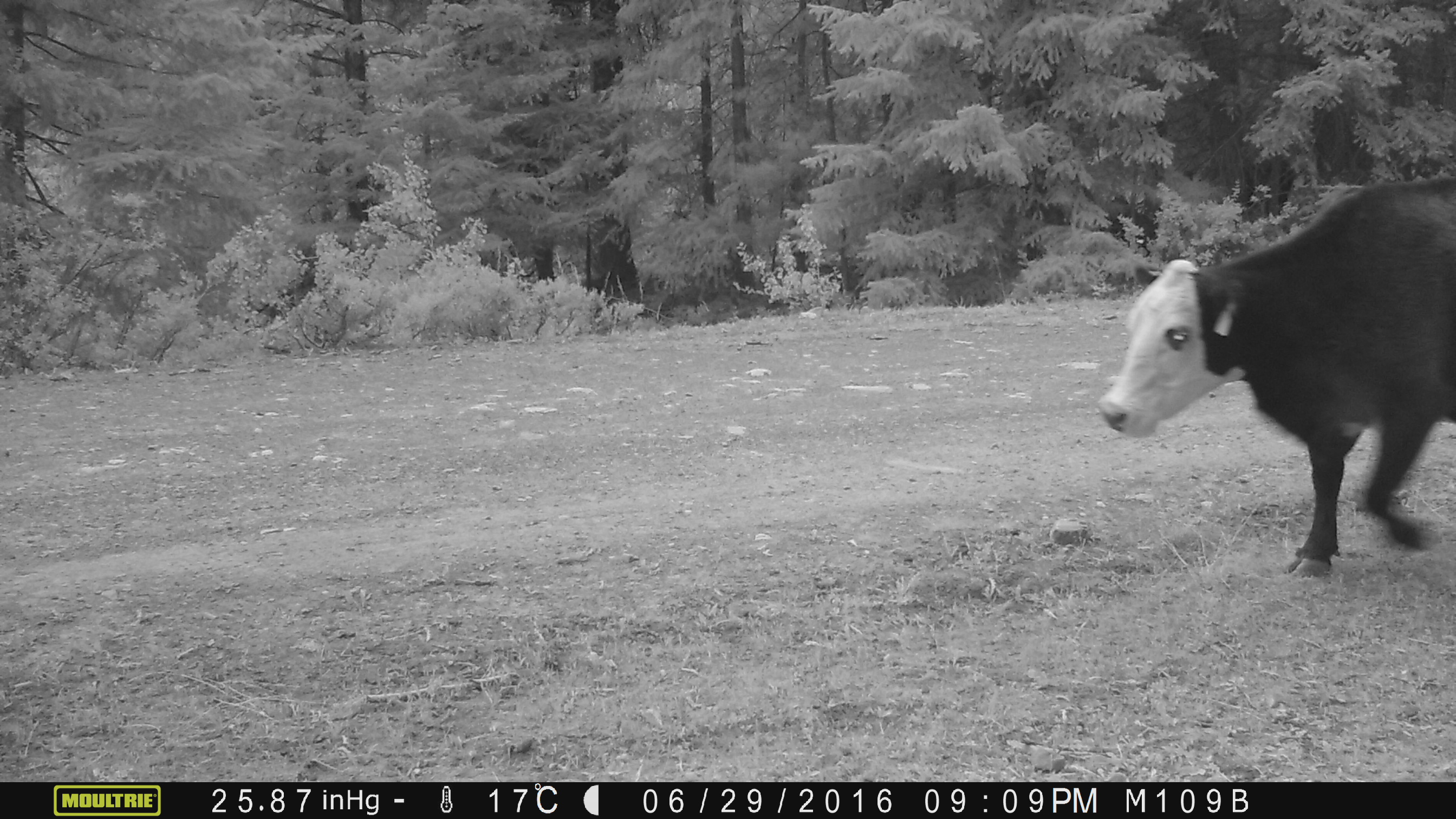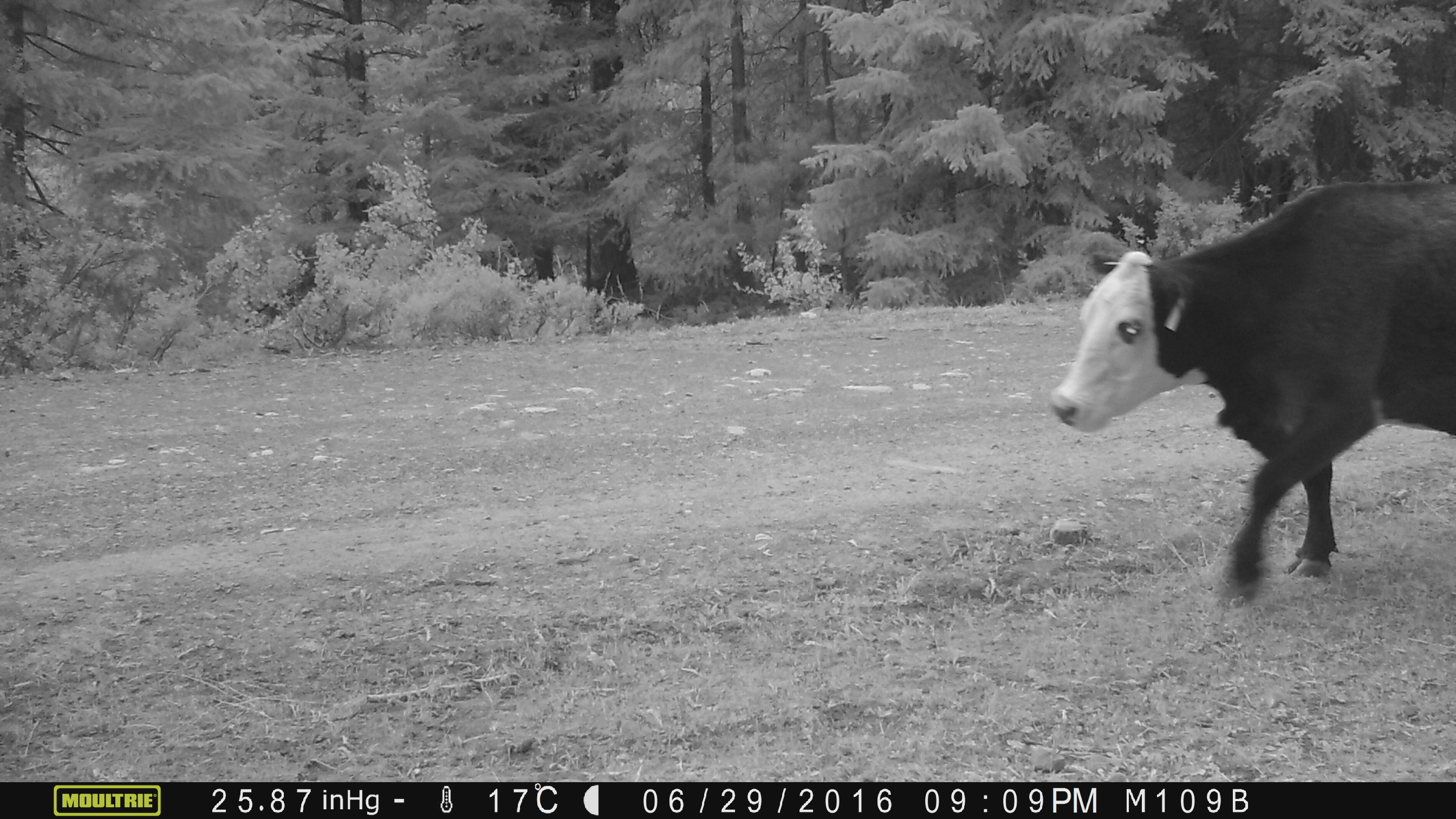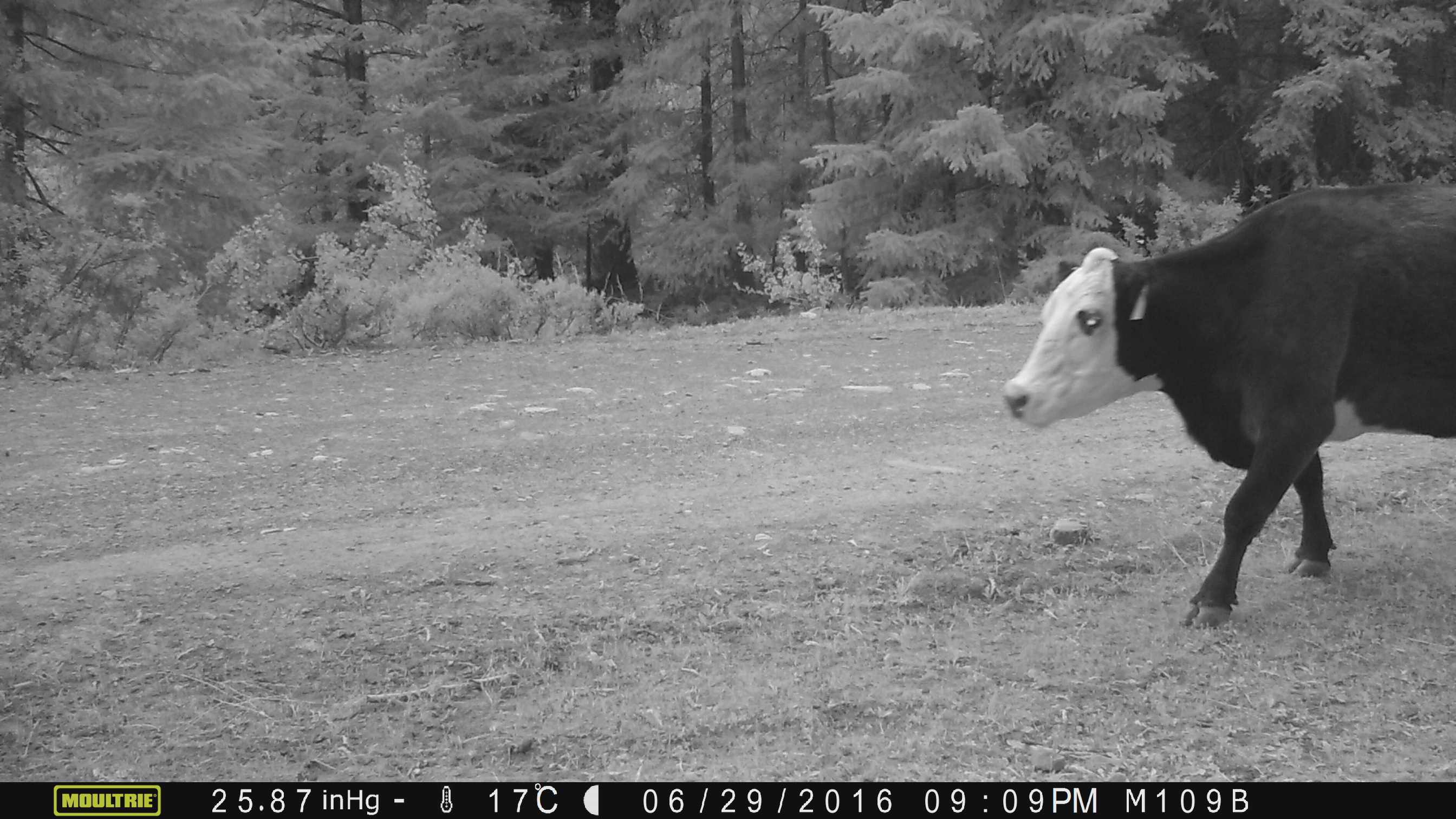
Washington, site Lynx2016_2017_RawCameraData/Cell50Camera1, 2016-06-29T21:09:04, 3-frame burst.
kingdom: Animalia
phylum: Chordata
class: Mammalia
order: Artiodactyla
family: Bovidae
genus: Bos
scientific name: Bos taurus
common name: domestic cattle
Domestic cattle (Bos taurus). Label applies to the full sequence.